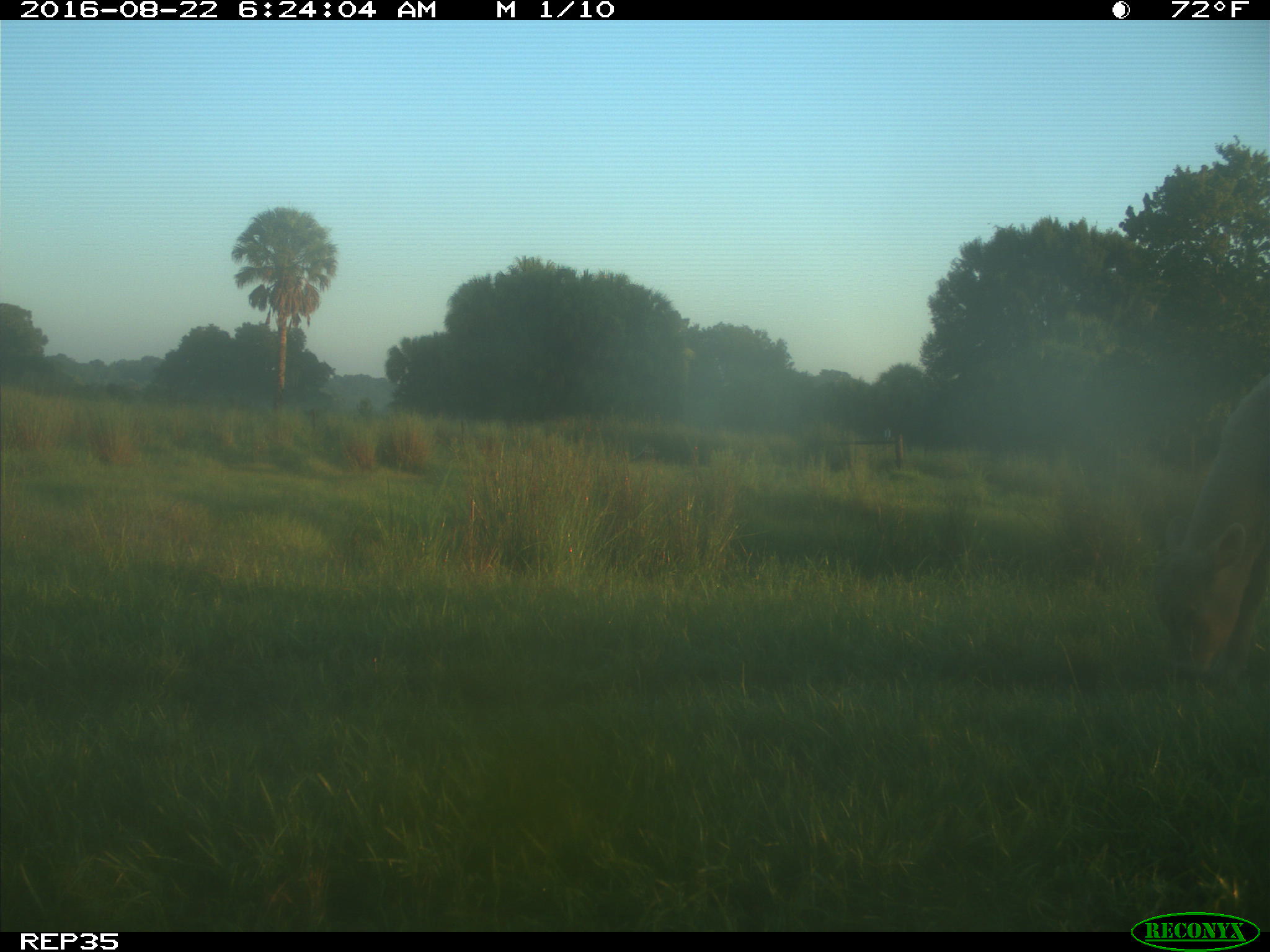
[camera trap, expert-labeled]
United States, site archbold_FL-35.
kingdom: Animalia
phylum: Chordata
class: Mammalia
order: Artiodactyla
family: Bovidae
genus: Bos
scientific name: Bos taurus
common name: domestic cow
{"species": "Bos taurus (domestic cow)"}